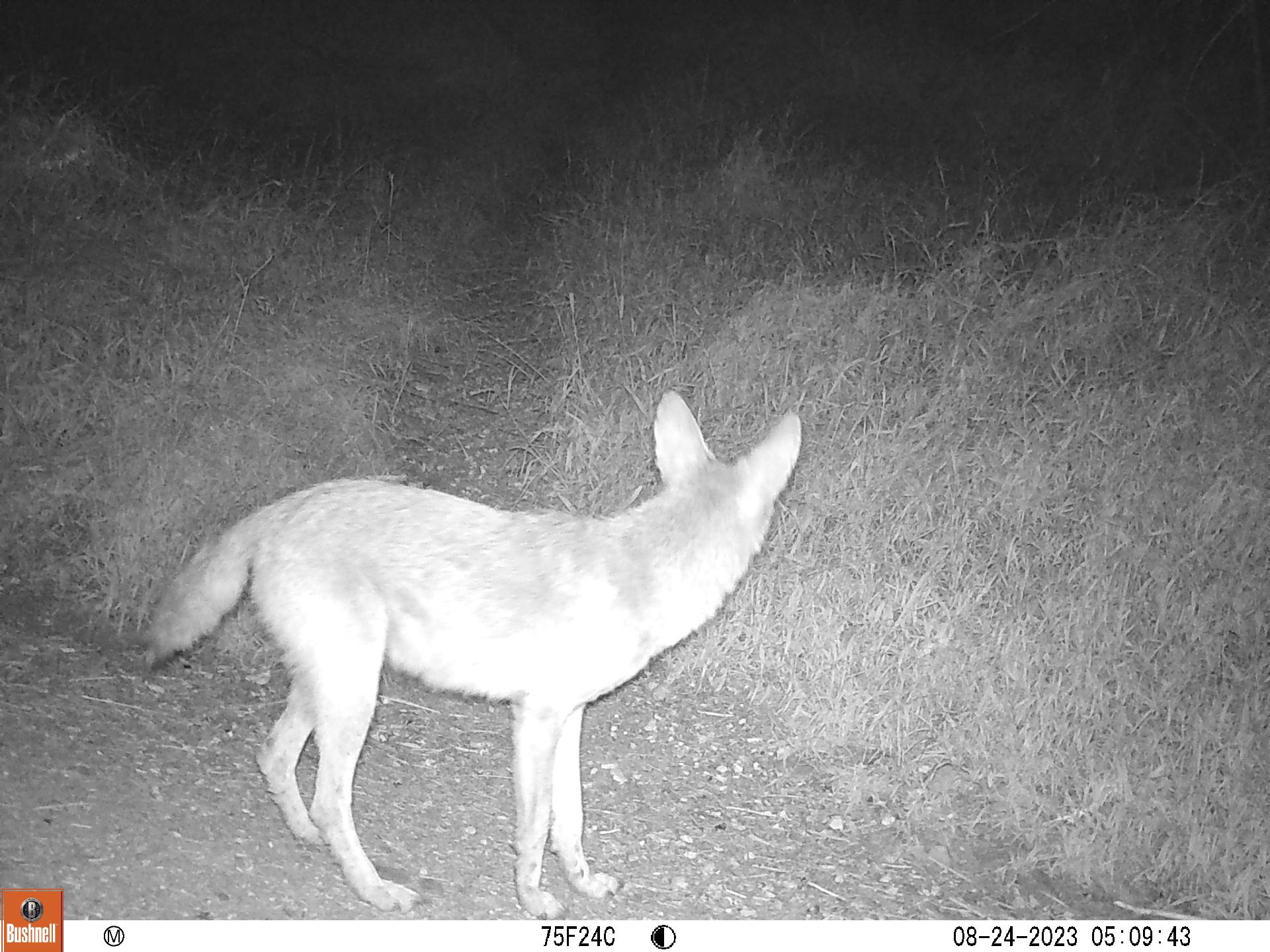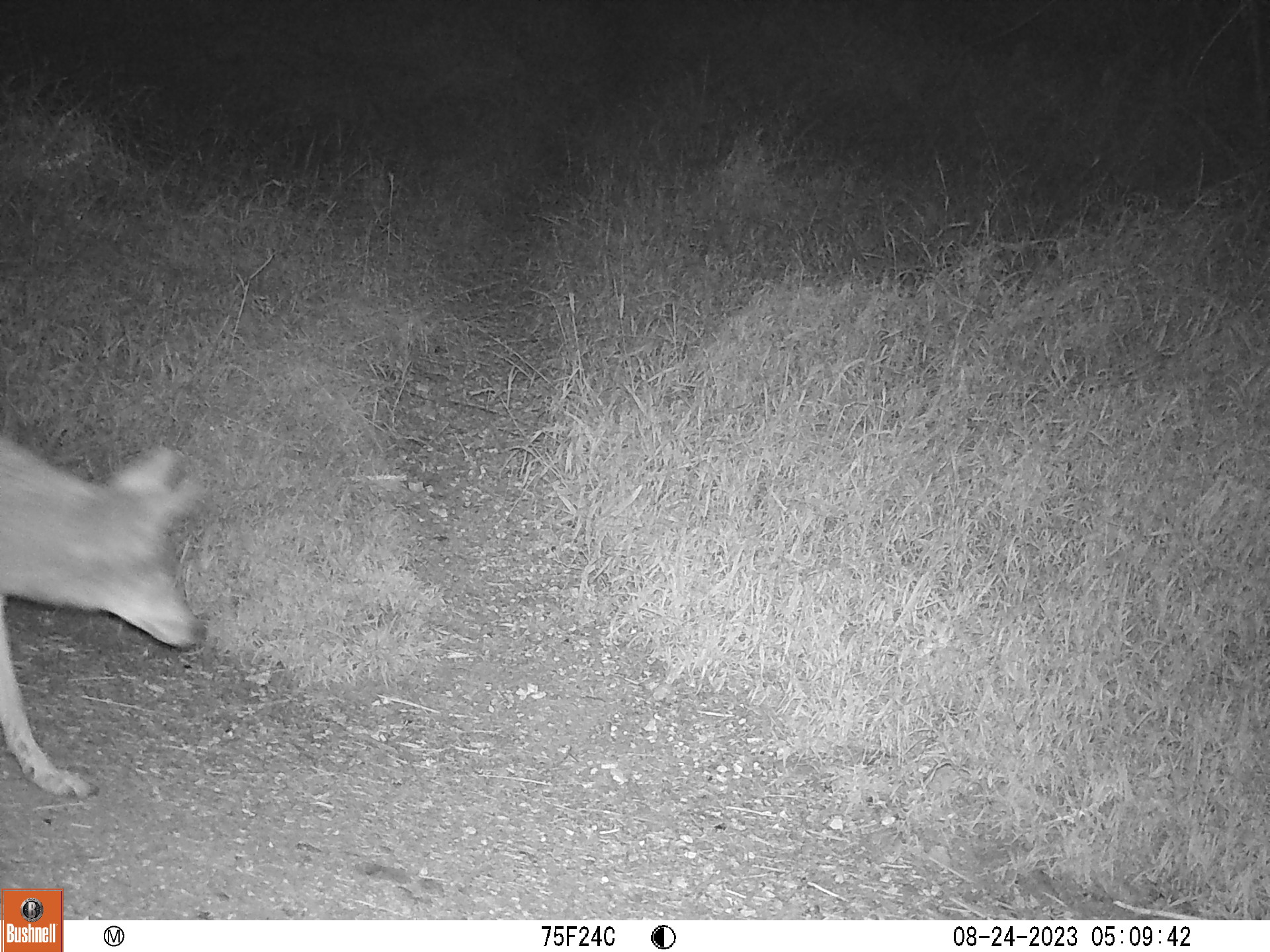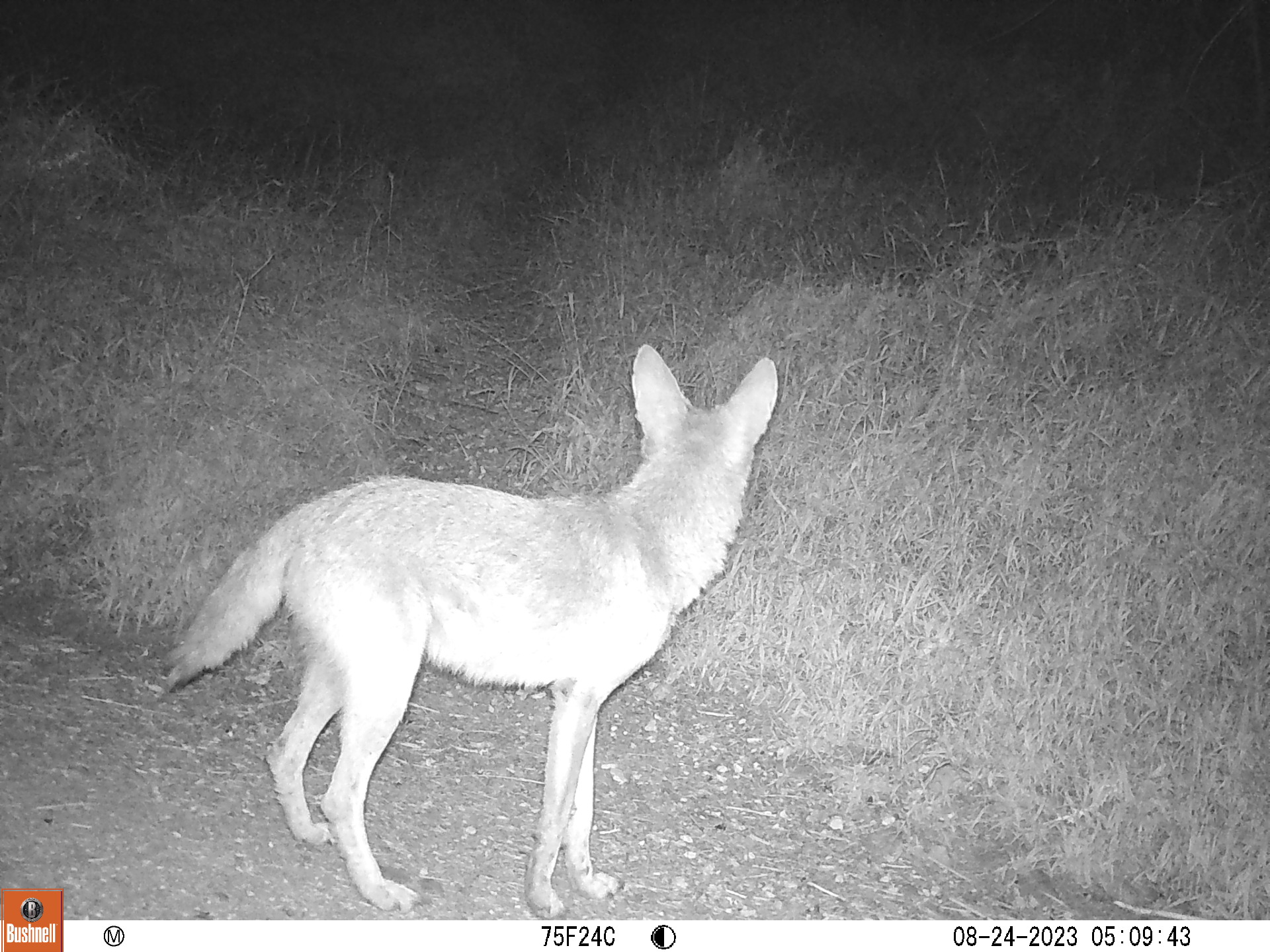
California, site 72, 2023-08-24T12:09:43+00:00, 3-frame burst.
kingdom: Animalia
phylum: Chordata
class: Mammalia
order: Carnivora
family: Canidae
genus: Canis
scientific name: Canis latrans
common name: coyote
Coyote (Canis latrans).